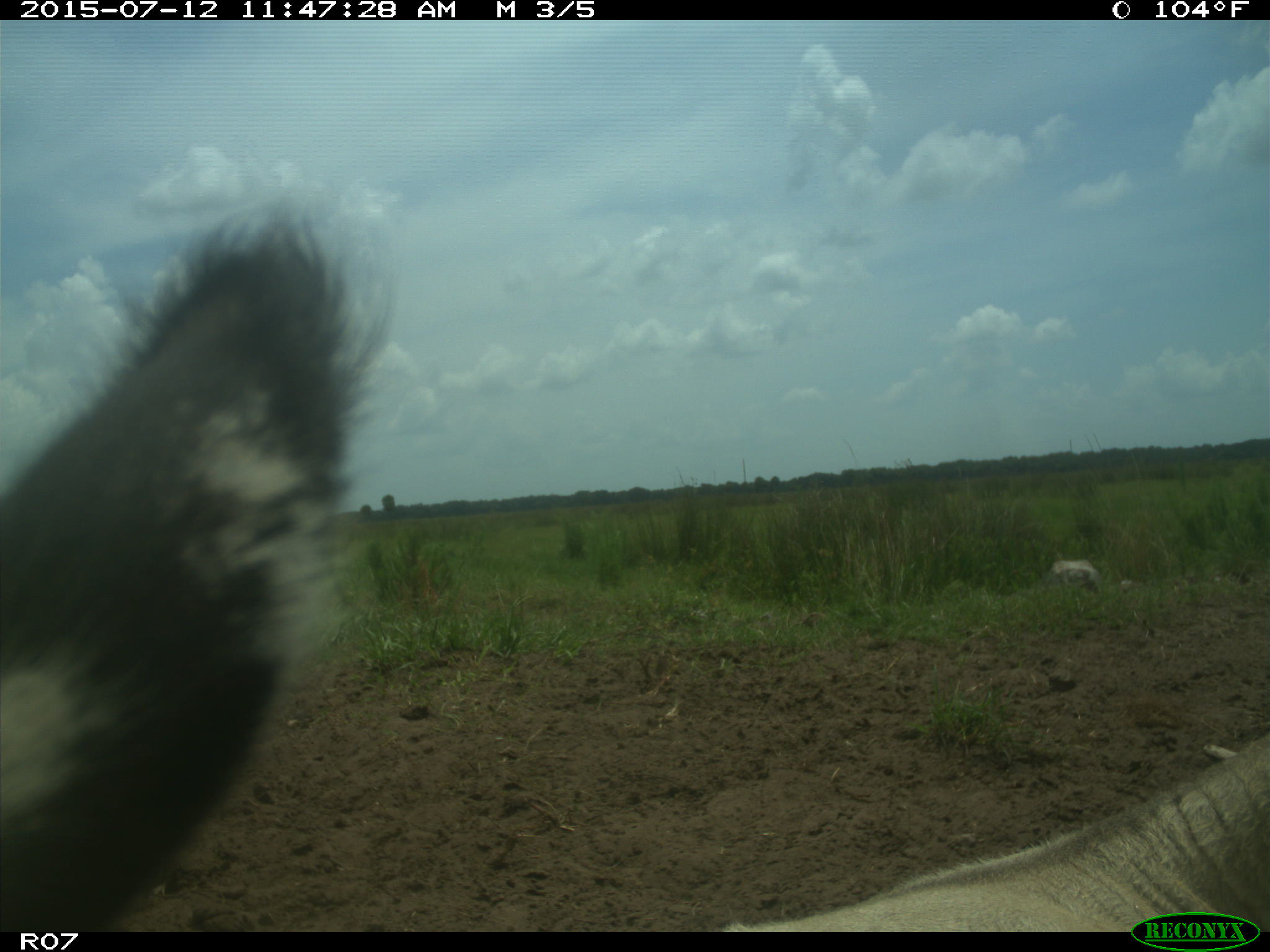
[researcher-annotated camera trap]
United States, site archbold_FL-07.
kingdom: Animalia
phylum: Chordata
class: Mammalia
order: Artiodactyla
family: Bovidae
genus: Bos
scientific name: Bos taurus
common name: domestic cow